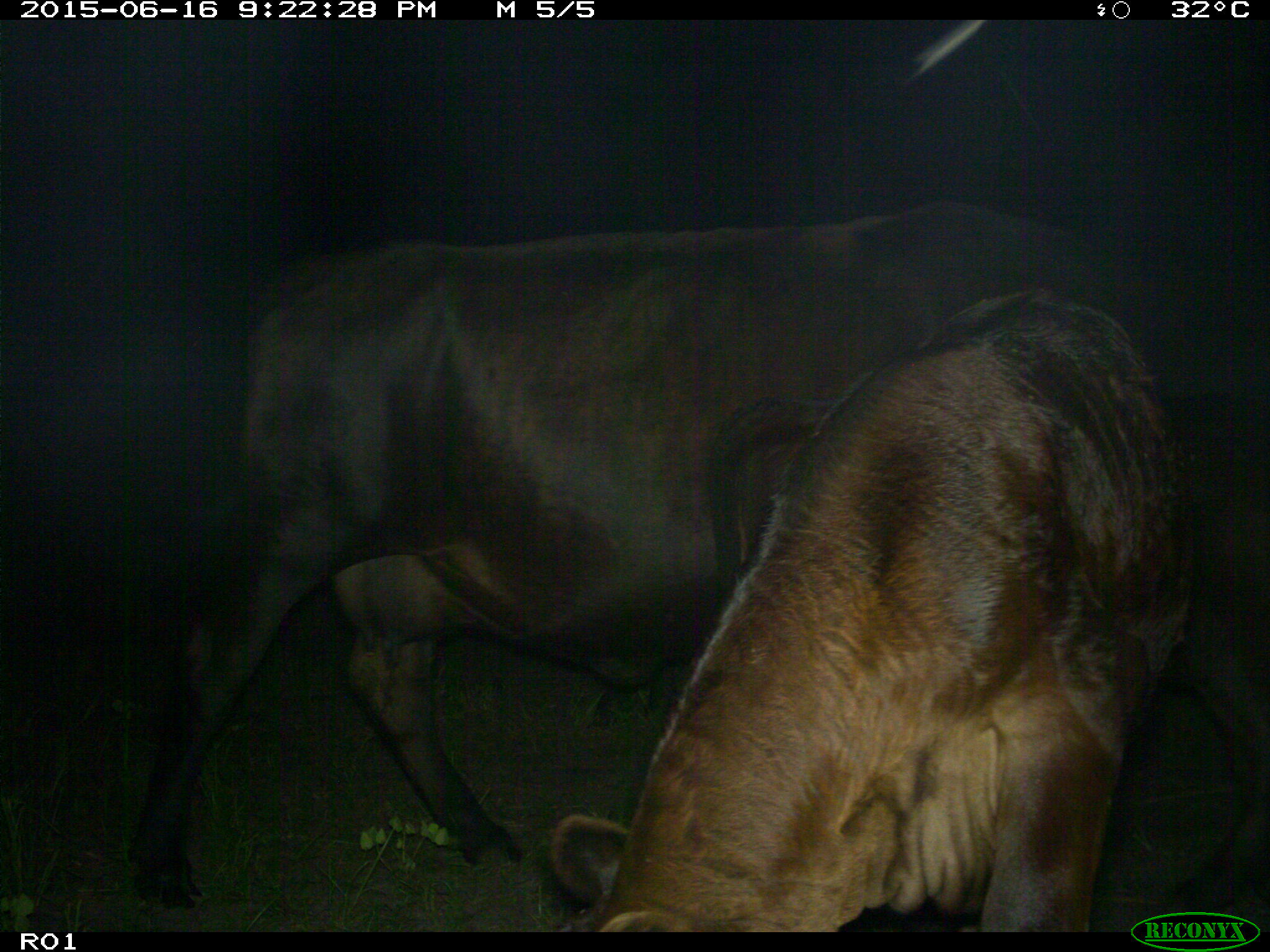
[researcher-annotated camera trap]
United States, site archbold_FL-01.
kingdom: Animalia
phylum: Chordata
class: Mammalia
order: Artiodactyla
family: Bovidae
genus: Bos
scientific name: Bos taurus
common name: domestic cow